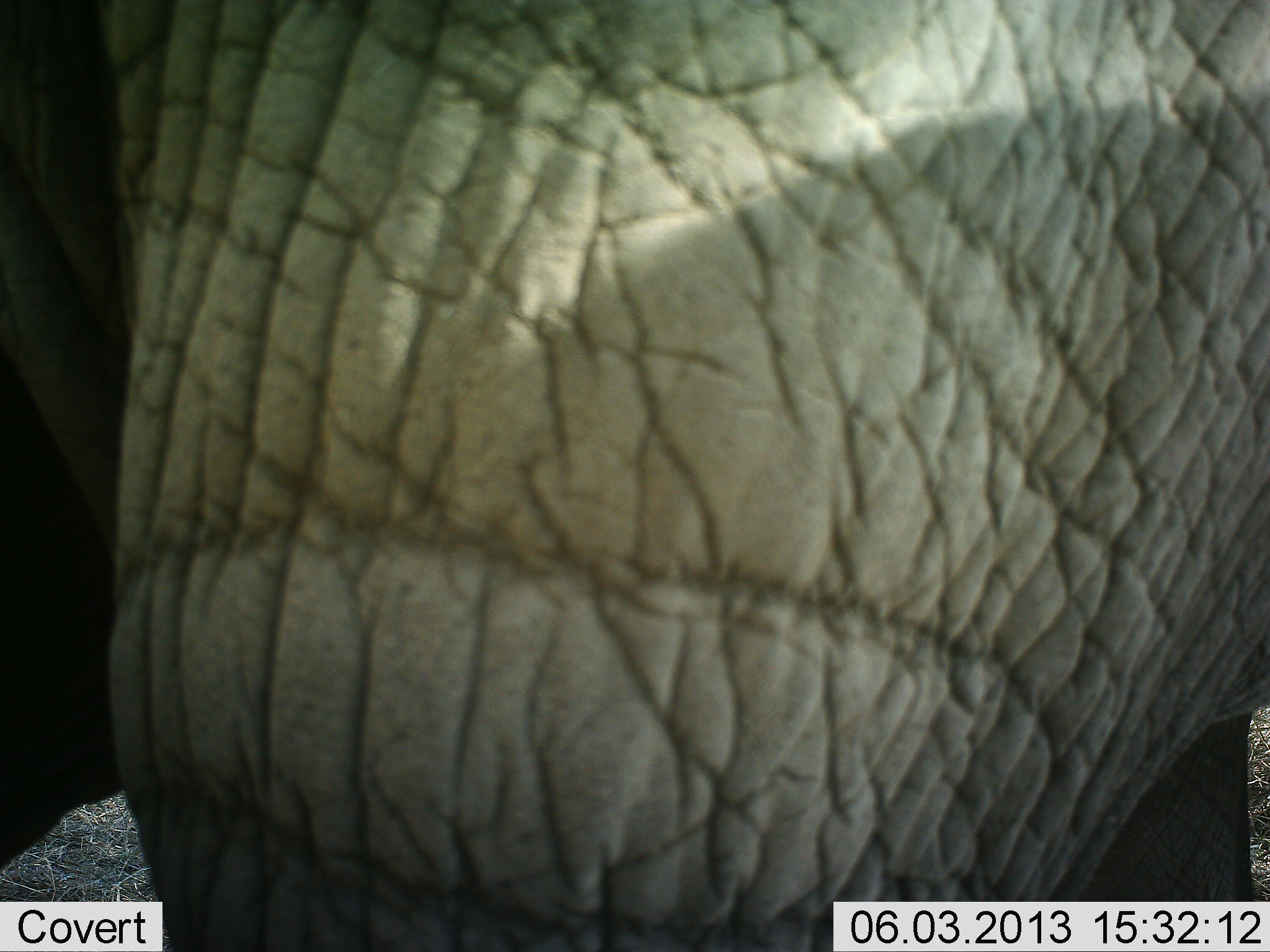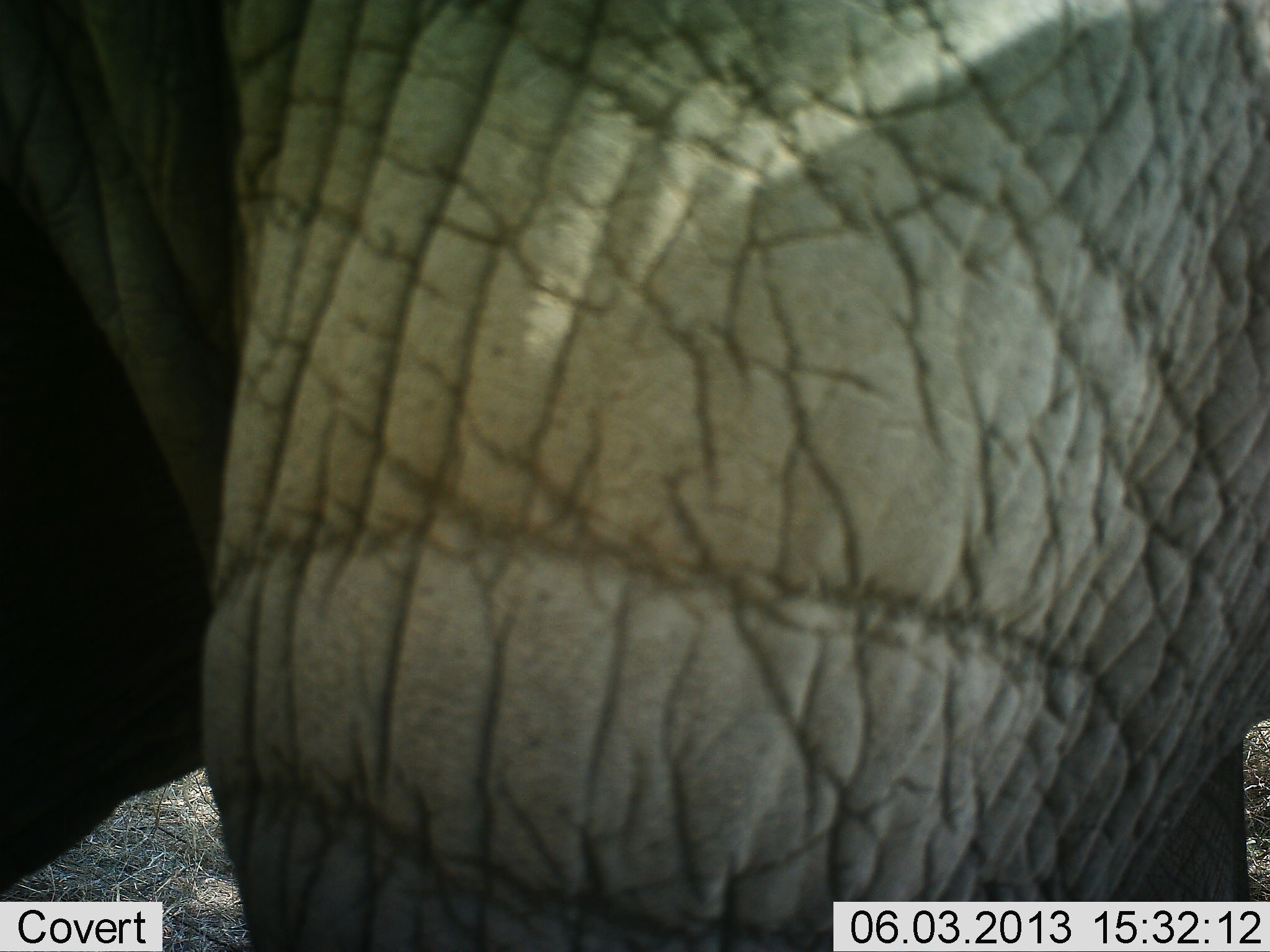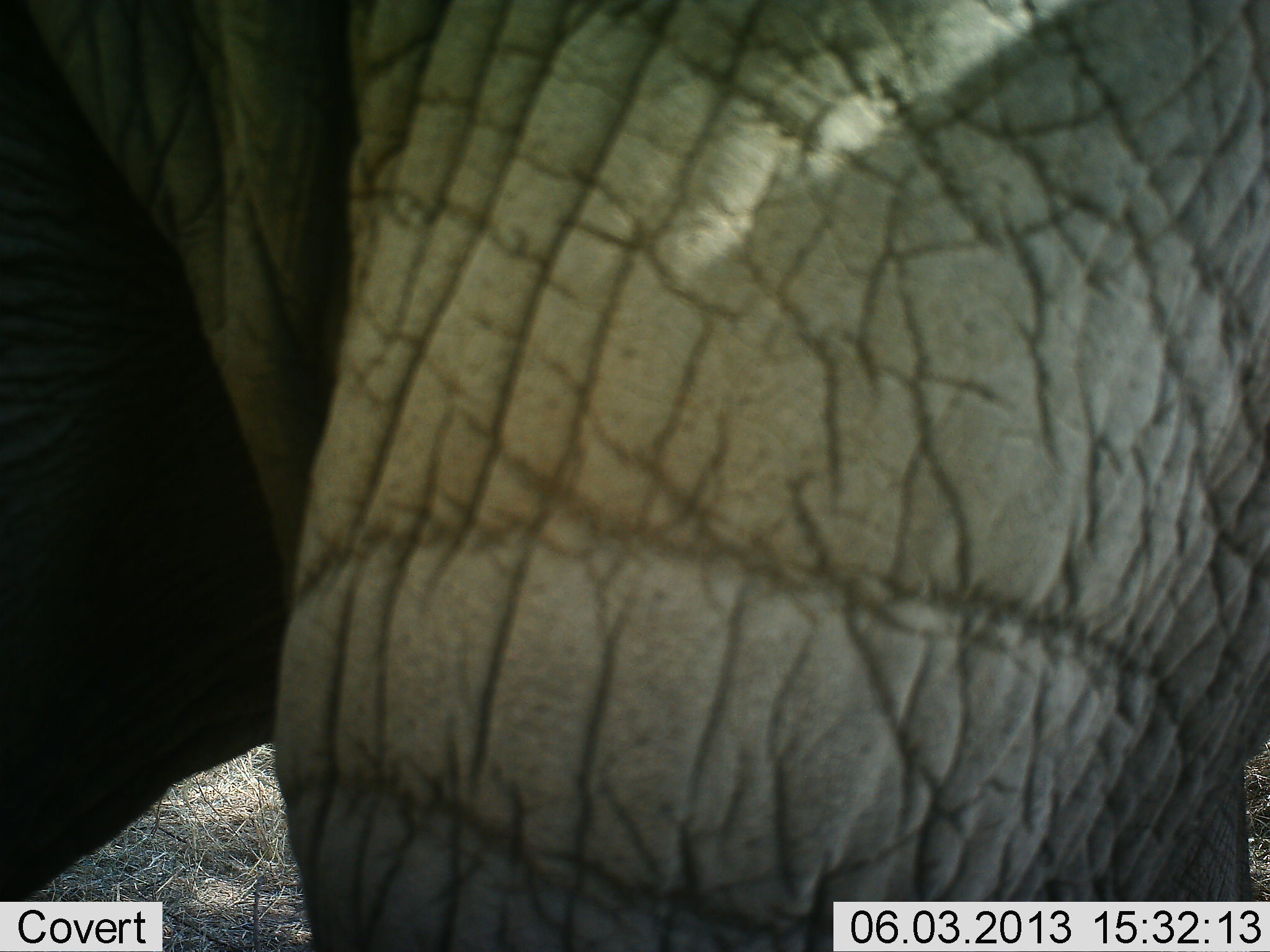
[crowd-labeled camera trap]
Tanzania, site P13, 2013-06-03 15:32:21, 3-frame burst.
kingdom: Animalia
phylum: Chordata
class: Mammalia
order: Proboscidea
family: Elephantidae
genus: Loxodonta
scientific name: Loxodonta africana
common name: african bush elephant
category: elephant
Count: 1.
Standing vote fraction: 70%.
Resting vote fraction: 0%.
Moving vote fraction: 30%.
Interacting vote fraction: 0%.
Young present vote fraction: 0%.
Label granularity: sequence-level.